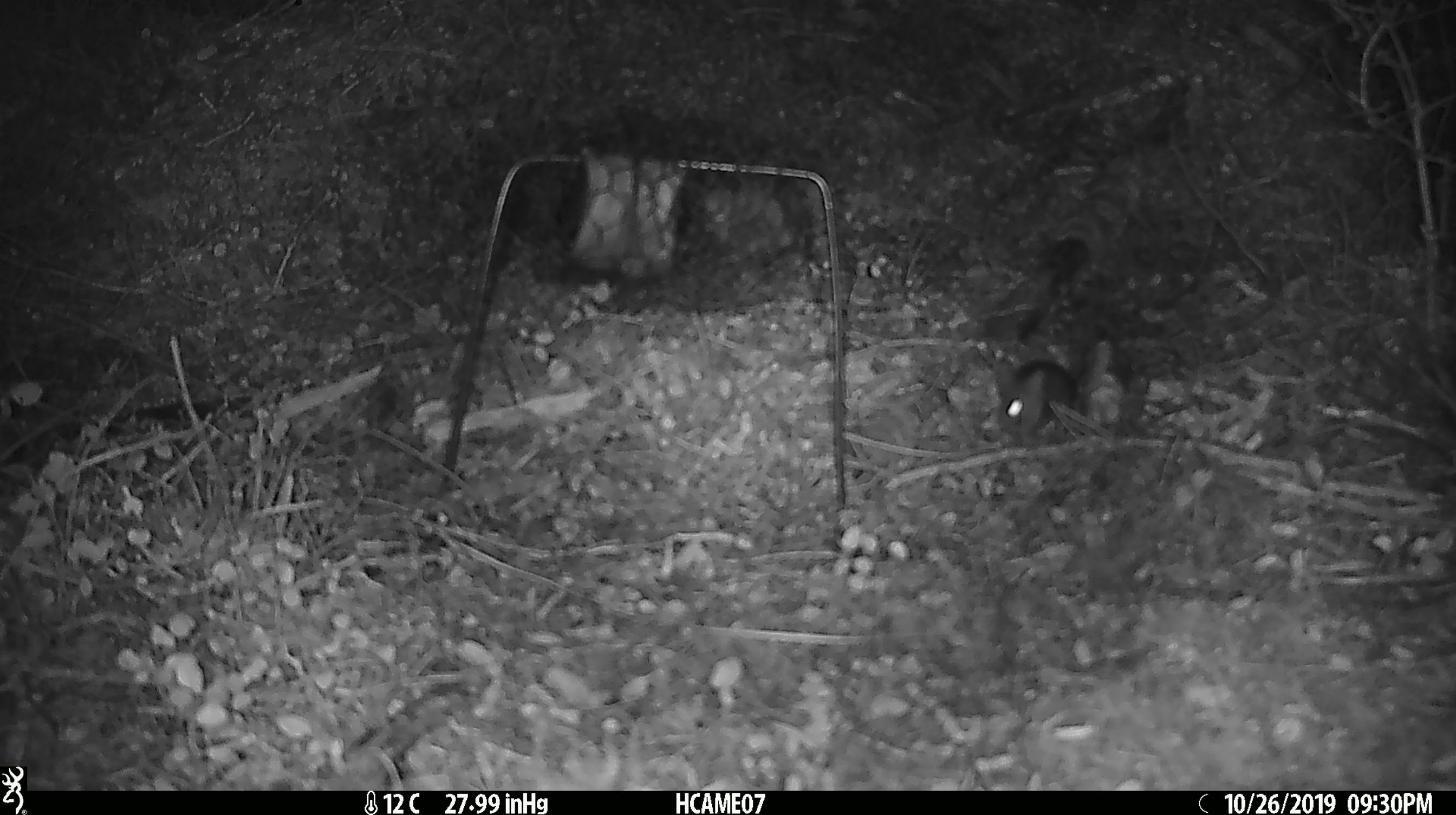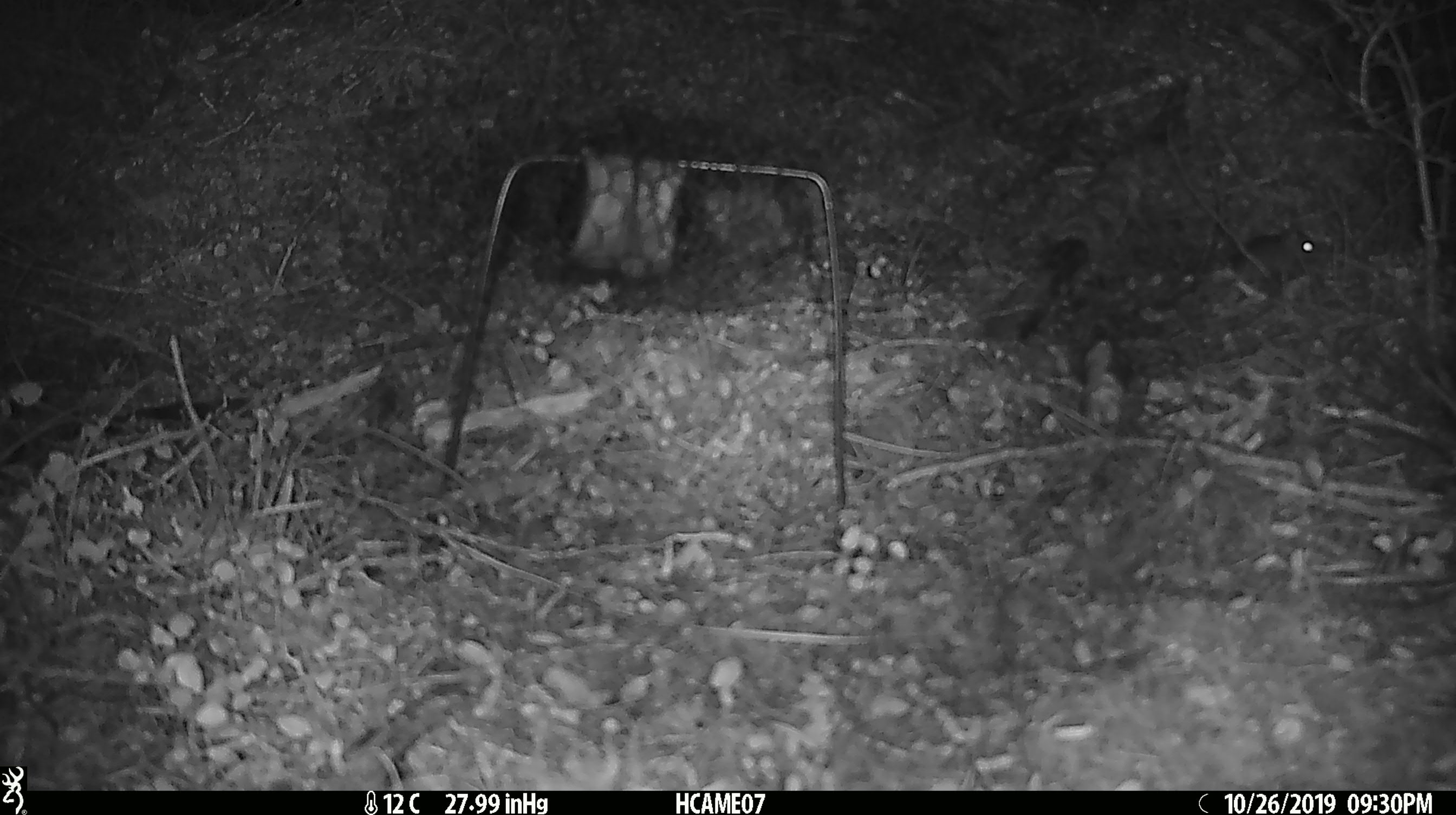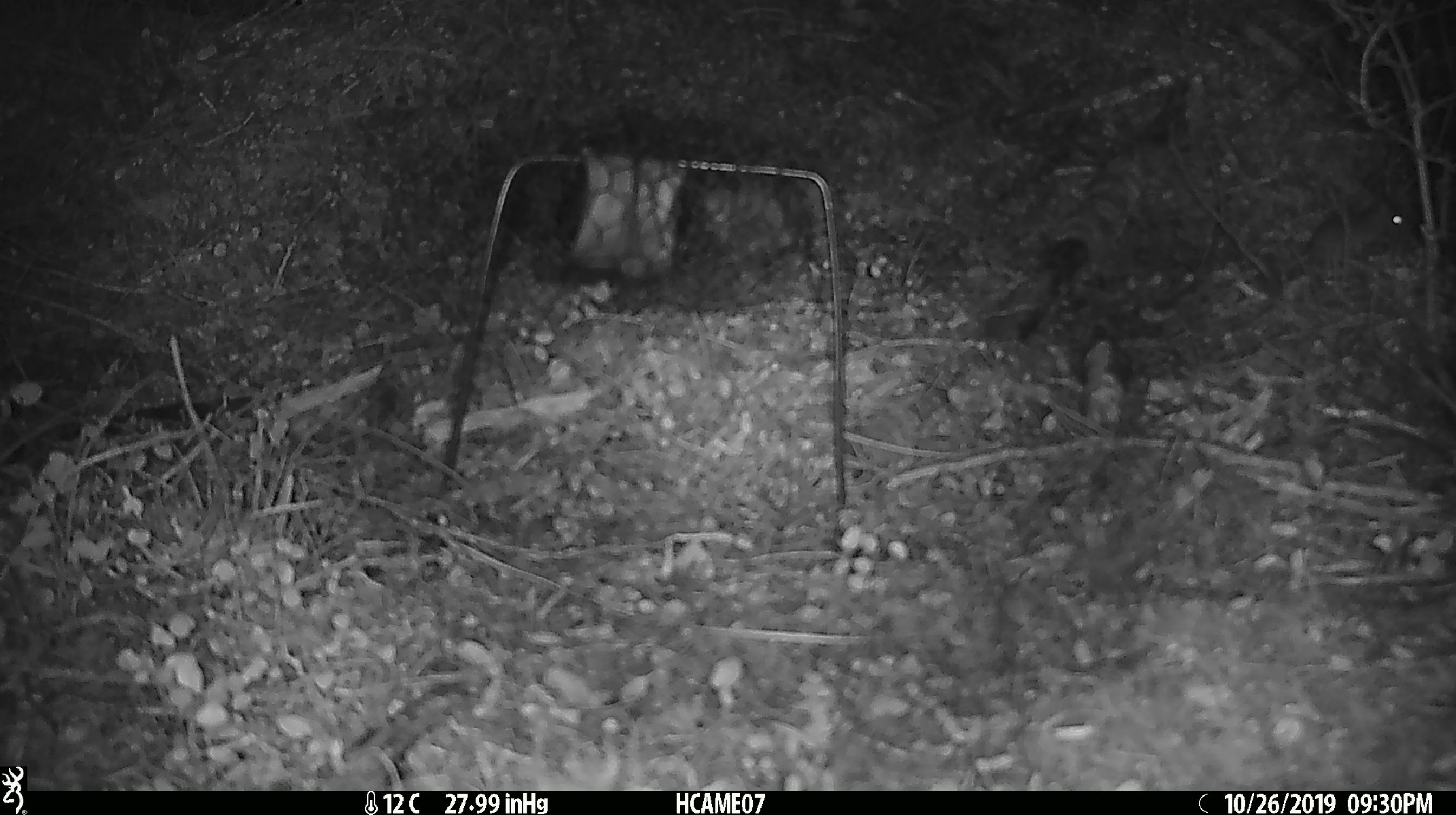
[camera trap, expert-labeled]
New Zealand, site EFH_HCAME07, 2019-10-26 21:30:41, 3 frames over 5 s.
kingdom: Animalia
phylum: Chordata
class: Mammalia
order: Rodentia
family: Muridae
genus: Mus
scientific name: Mus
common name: mouse